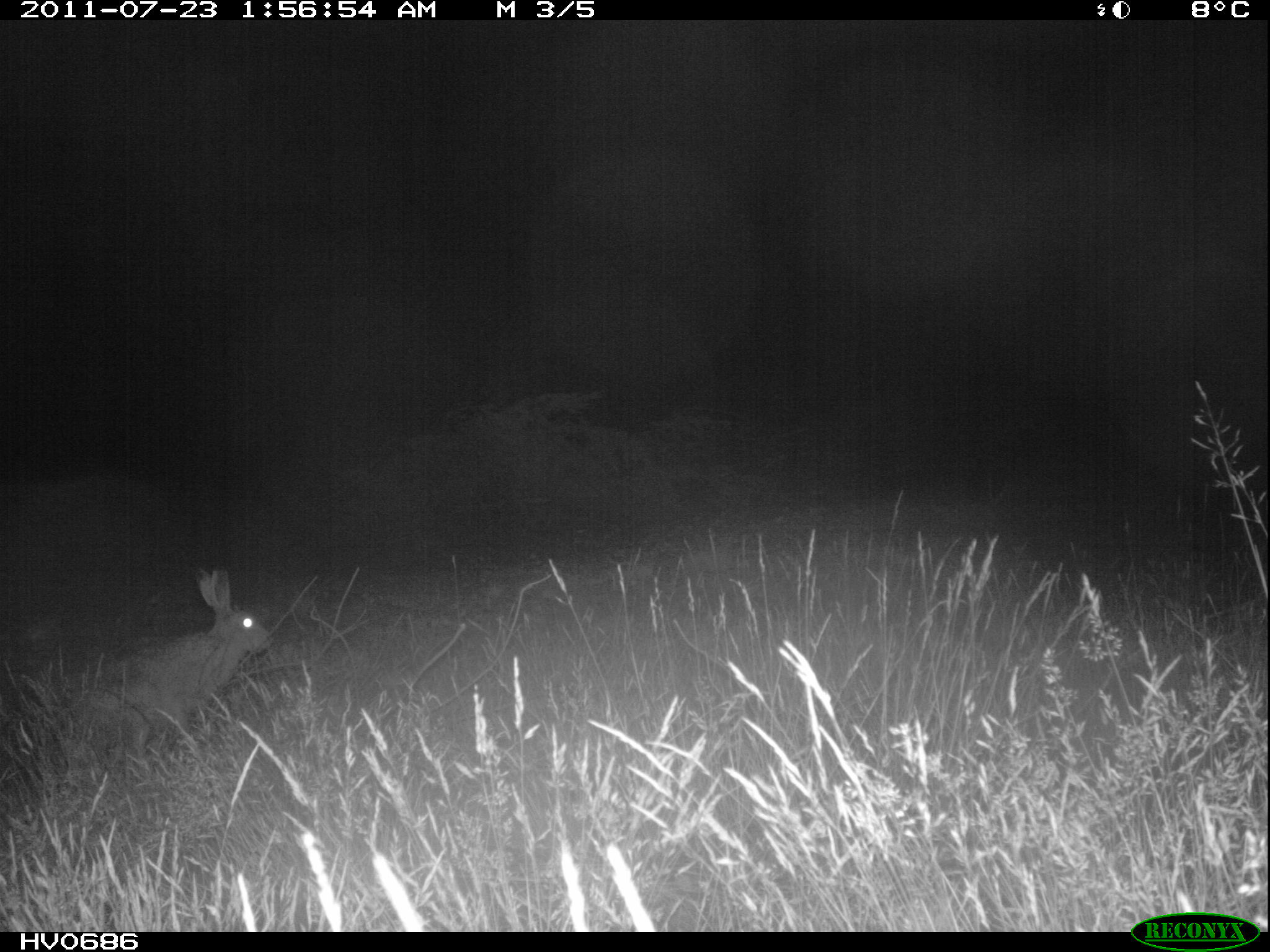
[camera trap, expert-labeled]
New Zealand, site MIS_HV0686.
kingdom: Animalia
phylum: Chordata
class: Mammalia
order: Lagomorpha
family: Leporidae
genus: Lepus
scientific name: Lepus europaeus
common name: brown hare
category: hare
Hare (brown hare) (Lepus europaeus).